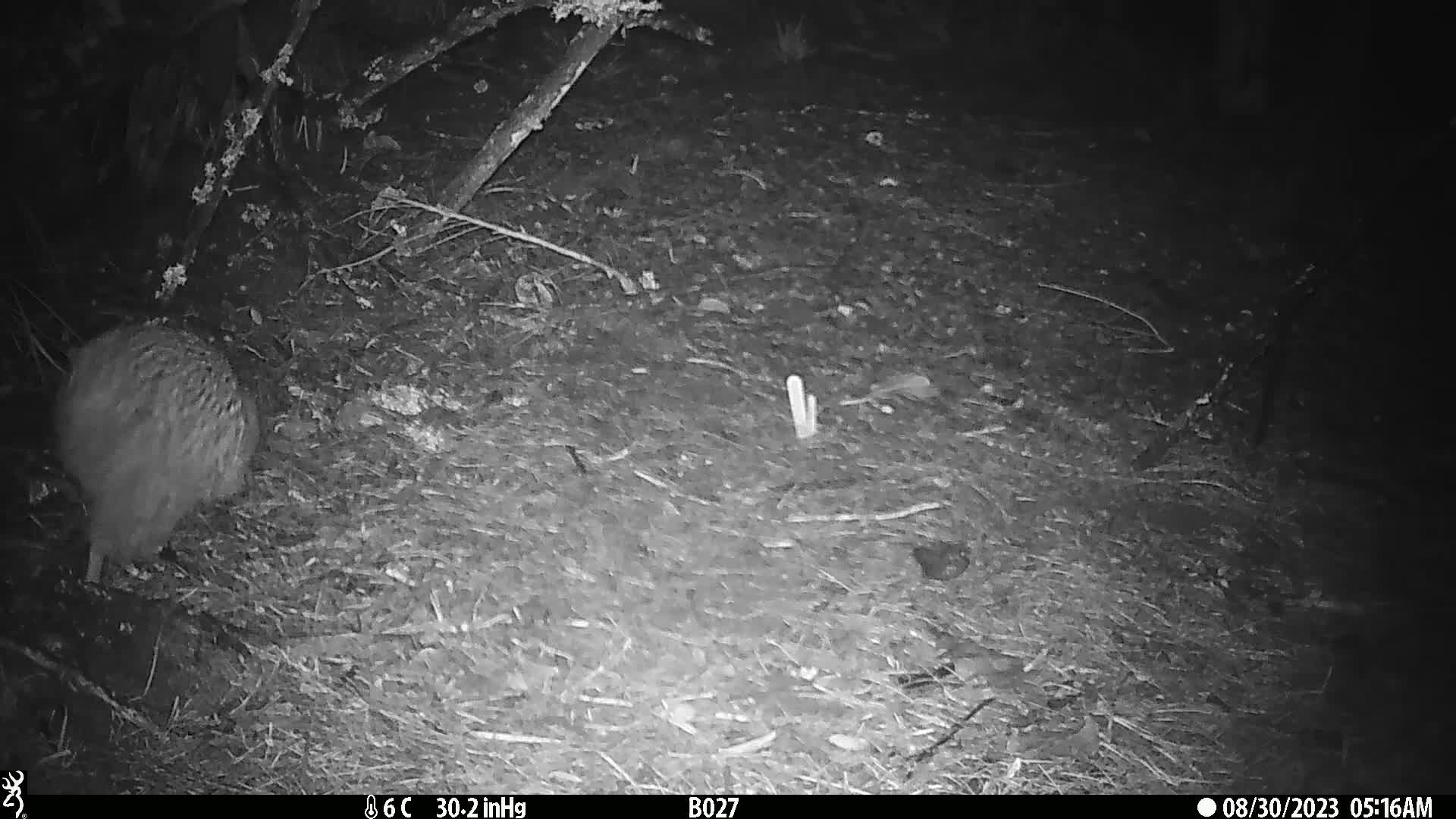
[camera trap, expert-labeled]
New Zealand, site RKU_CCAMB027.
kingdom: Animalia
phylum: Chordata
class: Aves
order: Apterygiformes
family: Apterygidae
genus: Apteryx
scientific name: Apteryx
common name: kiwi